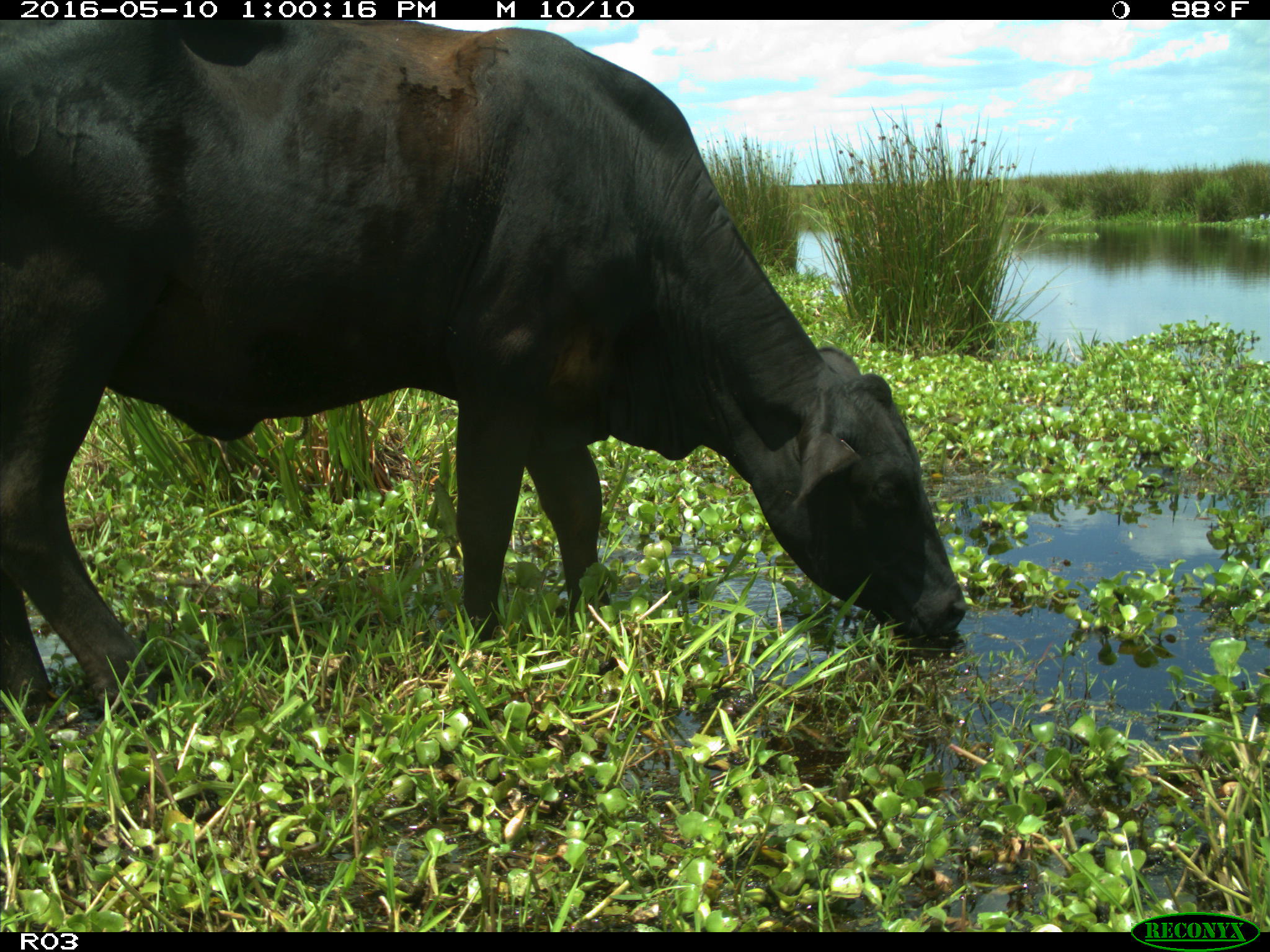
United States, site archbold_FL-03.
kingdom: Animalia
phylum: Chordata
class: Mammalia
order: Artiodactyla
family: Bovidae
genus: Bos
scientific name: Bos taurus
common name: domestic cow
Bos taurus (domestic cow).